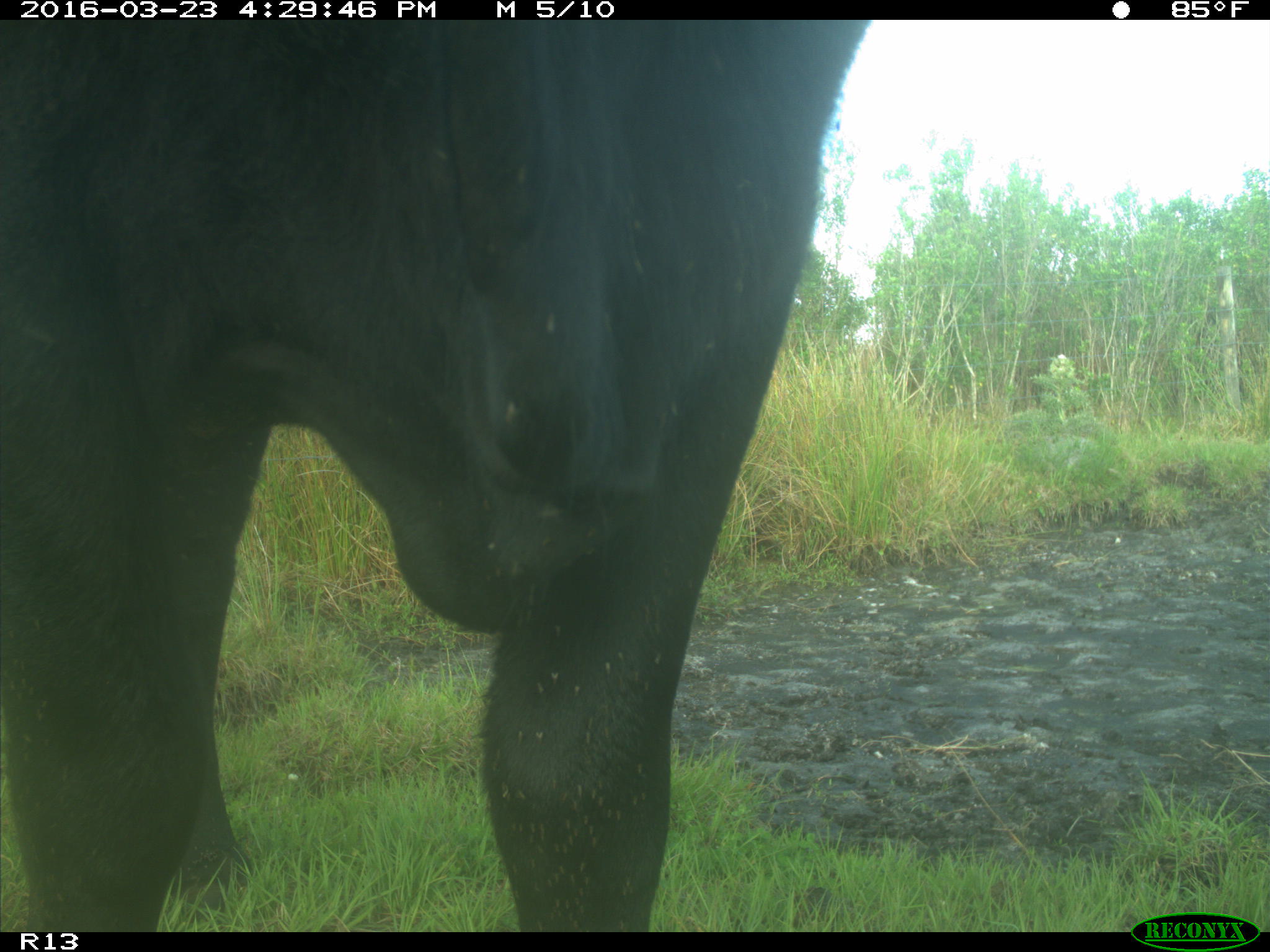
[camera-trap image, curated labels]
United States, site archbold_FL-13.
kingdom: Animalia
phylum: Chordata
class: Mammalia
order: Artiodactyla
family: Bovidae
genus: Bos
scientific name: Bos taurus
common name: domestic cow